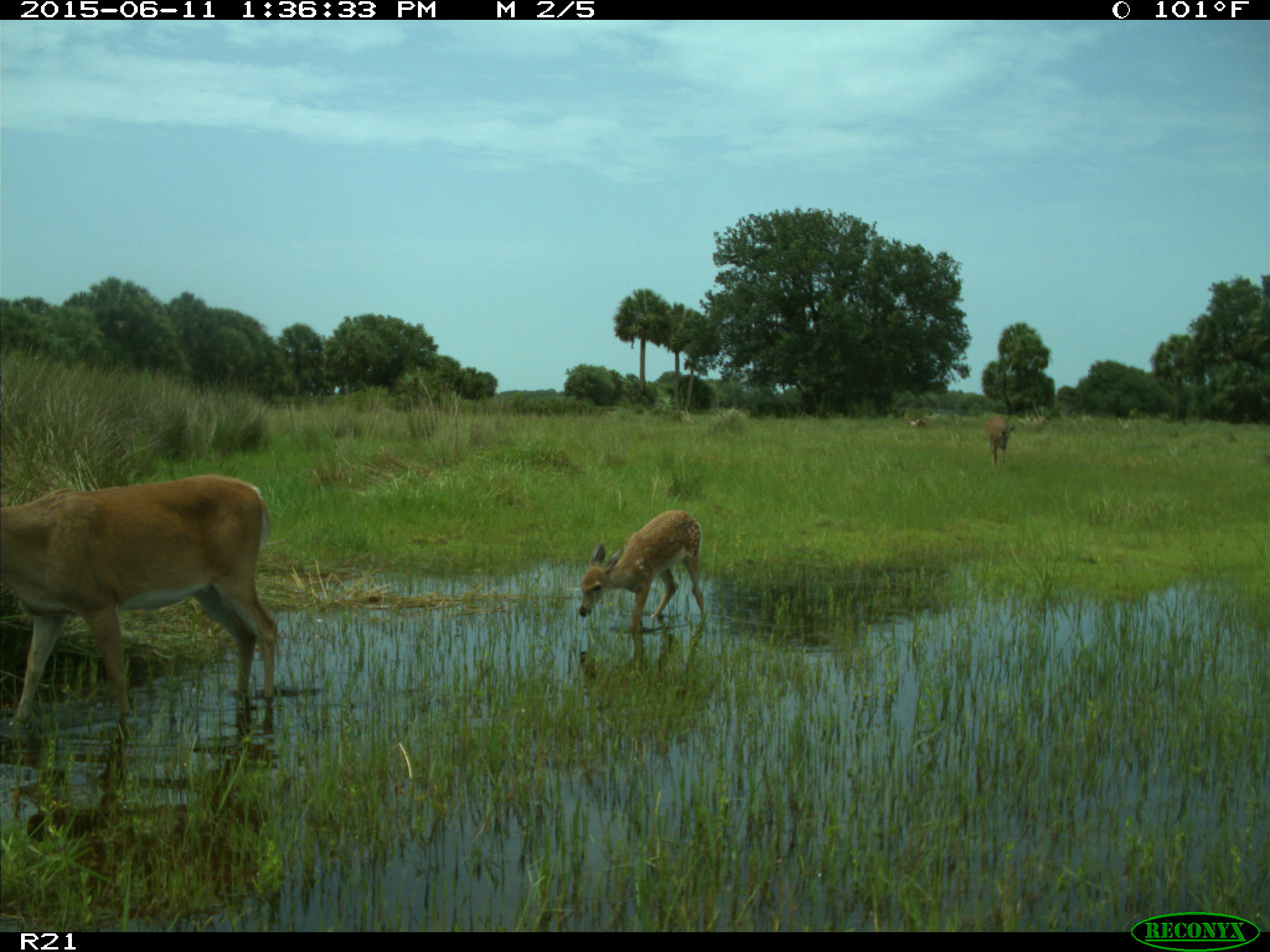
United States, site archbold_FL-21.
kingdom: Animalia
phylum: Chordata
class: Mammalia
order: Artiodactyla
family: Cervidae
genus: Odocoileus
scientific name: Odocoileus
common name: deer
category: unidentified deer